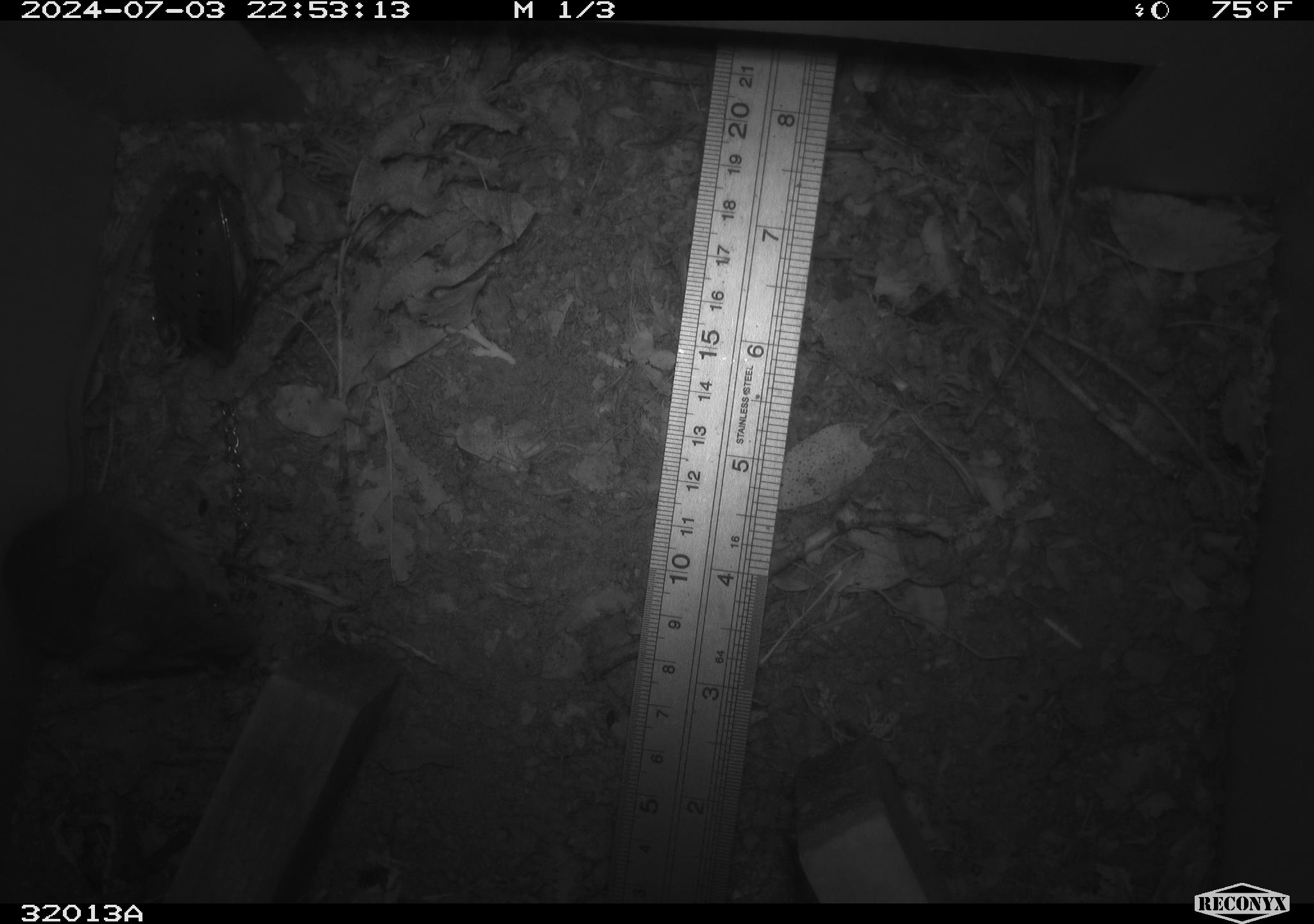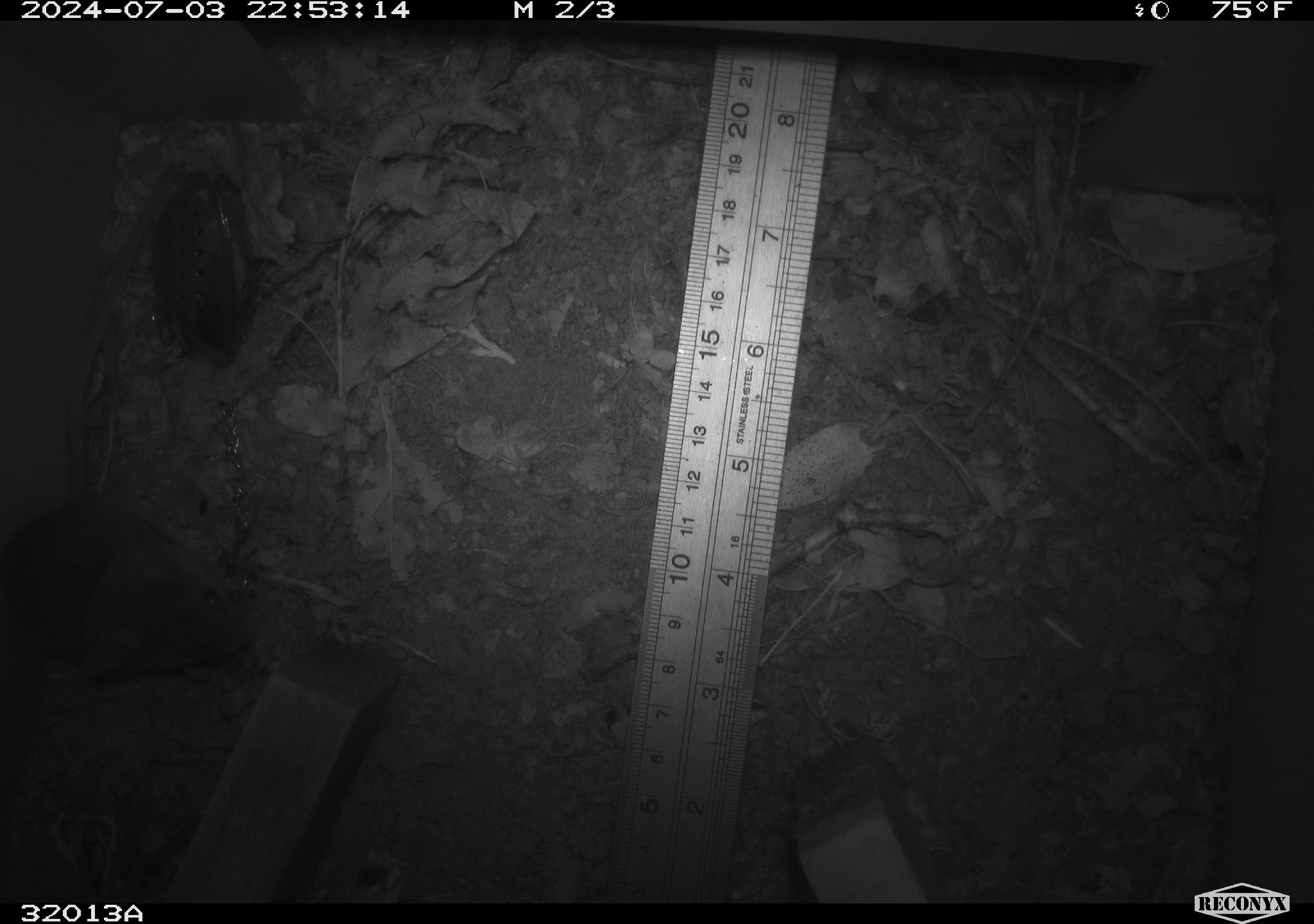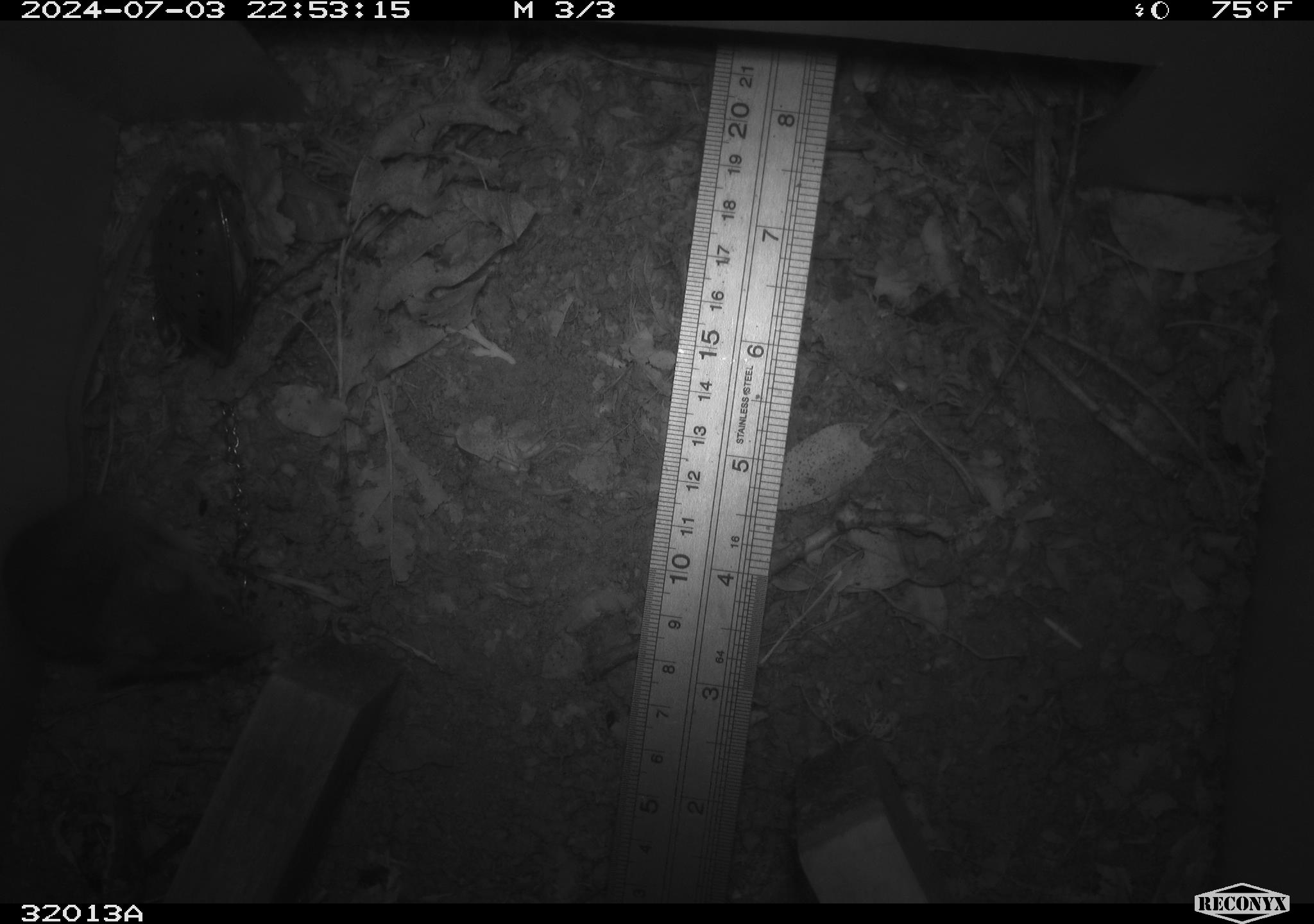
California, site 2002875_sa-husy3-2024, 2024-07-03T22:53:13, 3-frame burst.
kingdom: Animalia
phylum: Chordata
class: Mammalia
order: Rodentia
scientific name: Rodentia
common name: rodent